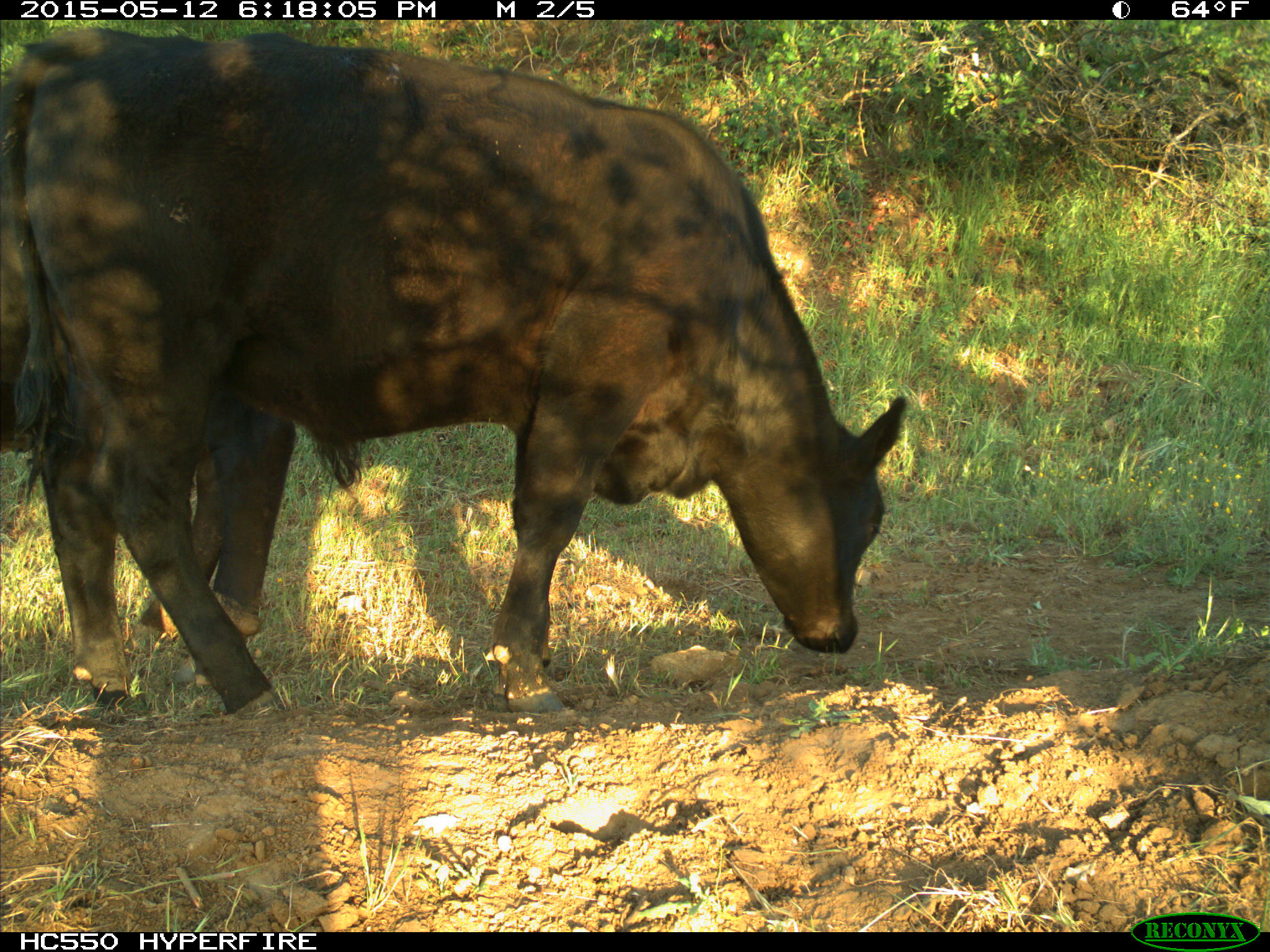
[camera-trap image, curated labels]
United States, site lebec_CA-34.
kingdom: Animalia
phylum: Chordata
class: Mammalia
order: Artiodactyla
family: Bovidae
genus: Bos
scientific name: Bos taurus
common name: domestic cow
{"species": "Bos taurus (domestic cow)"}